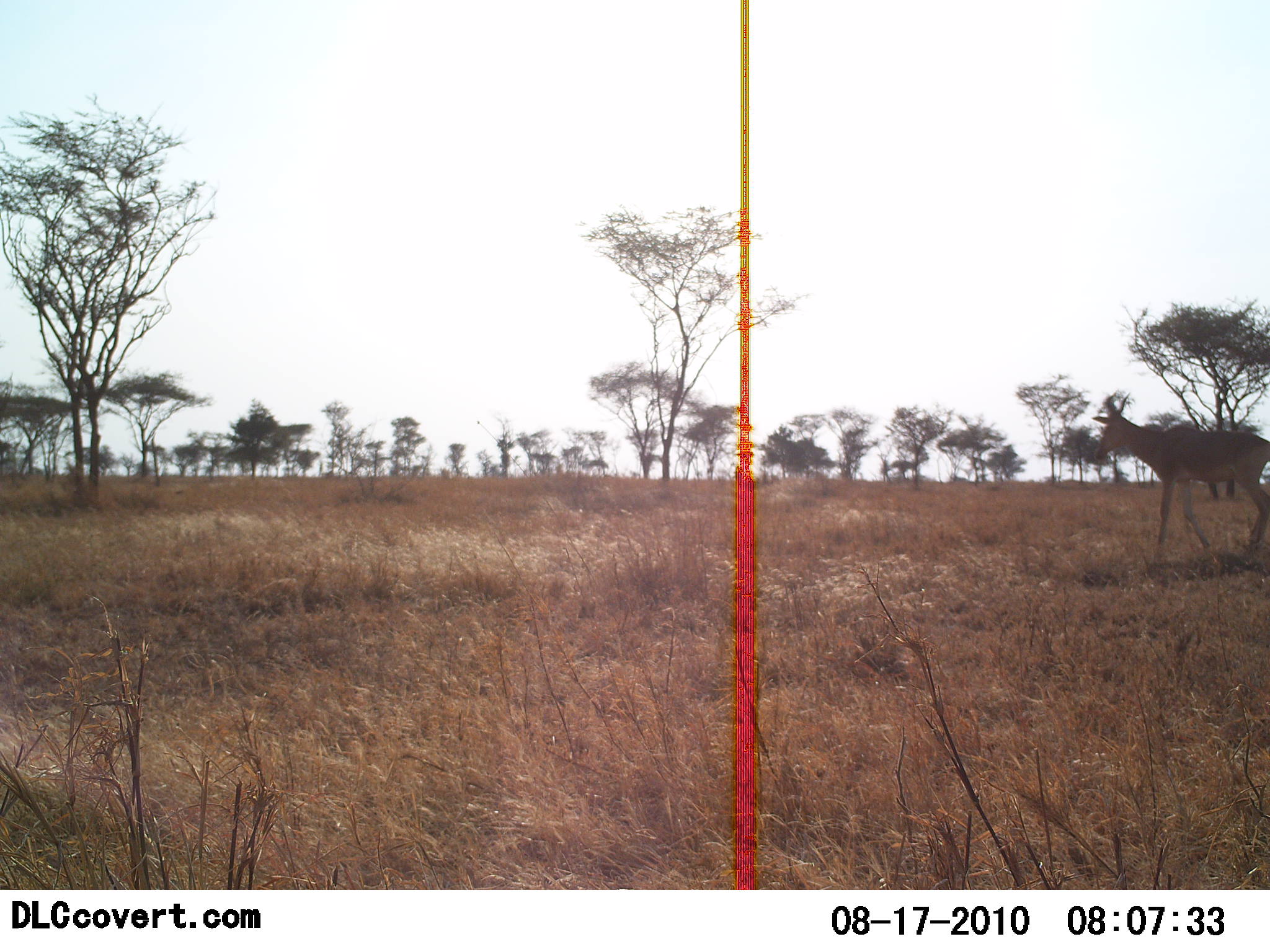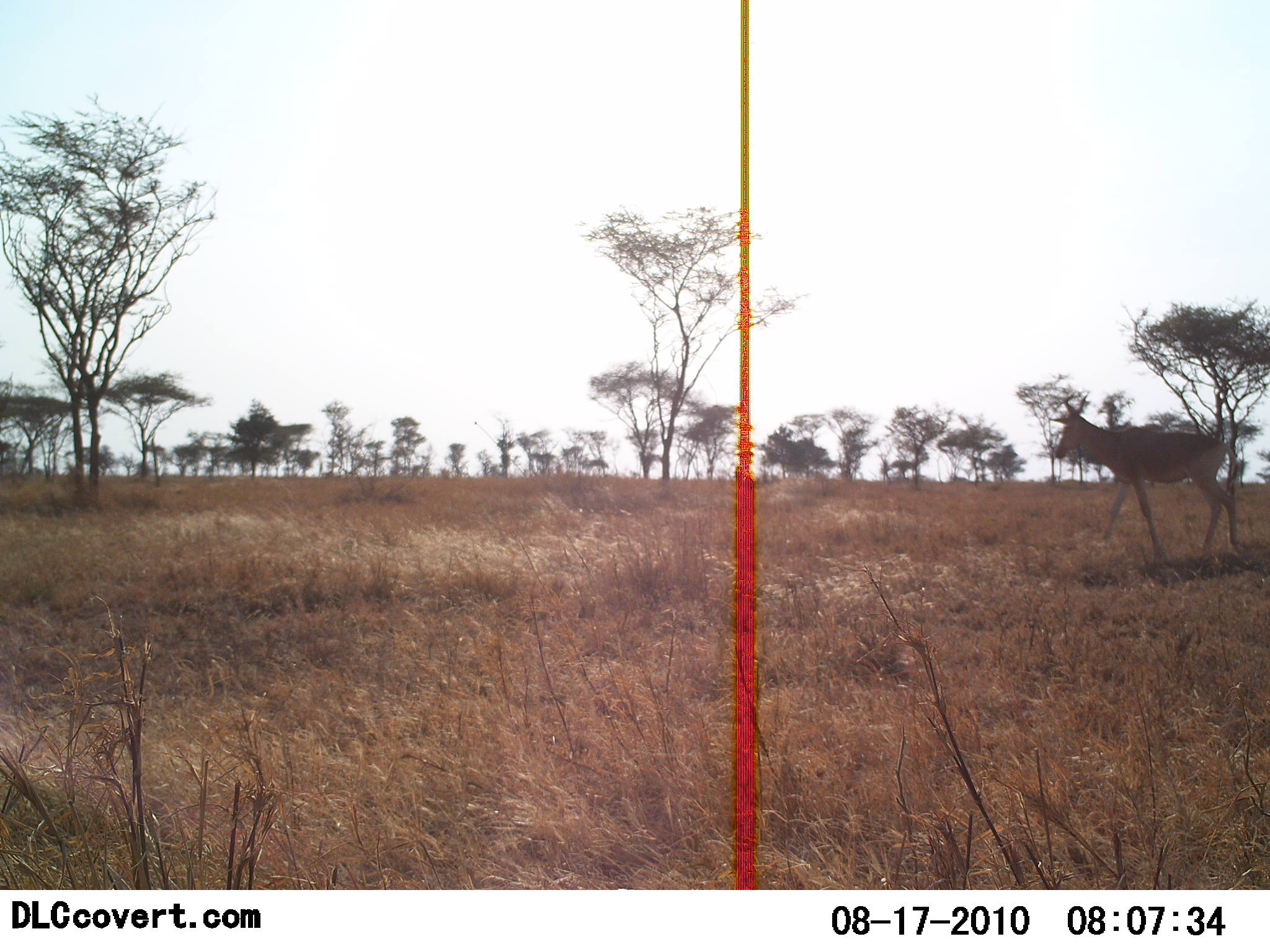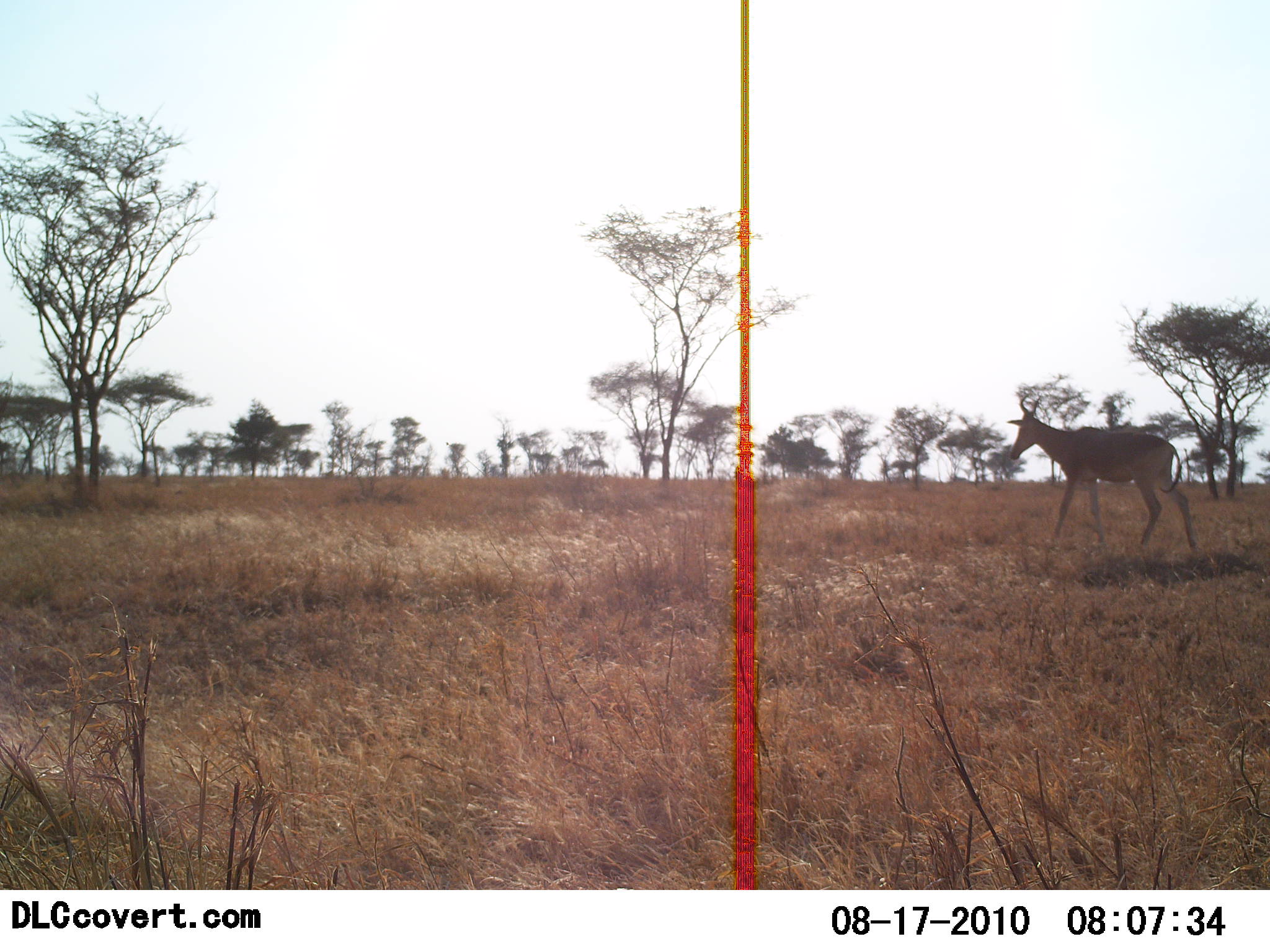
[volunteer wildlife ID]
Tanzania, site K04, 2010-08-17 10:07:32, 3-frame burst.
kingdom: Animalia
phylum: Chordata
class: Mammalia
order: Artiodactyla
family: Bovidae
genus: Alcelaphus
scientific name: Alcelaphus buselaphus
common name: hartebeest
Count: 1.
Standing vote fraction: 0%.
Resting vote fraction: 0%.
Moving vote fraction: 100%.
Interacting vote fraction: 0%.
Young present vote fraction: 0%.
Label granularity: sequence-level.